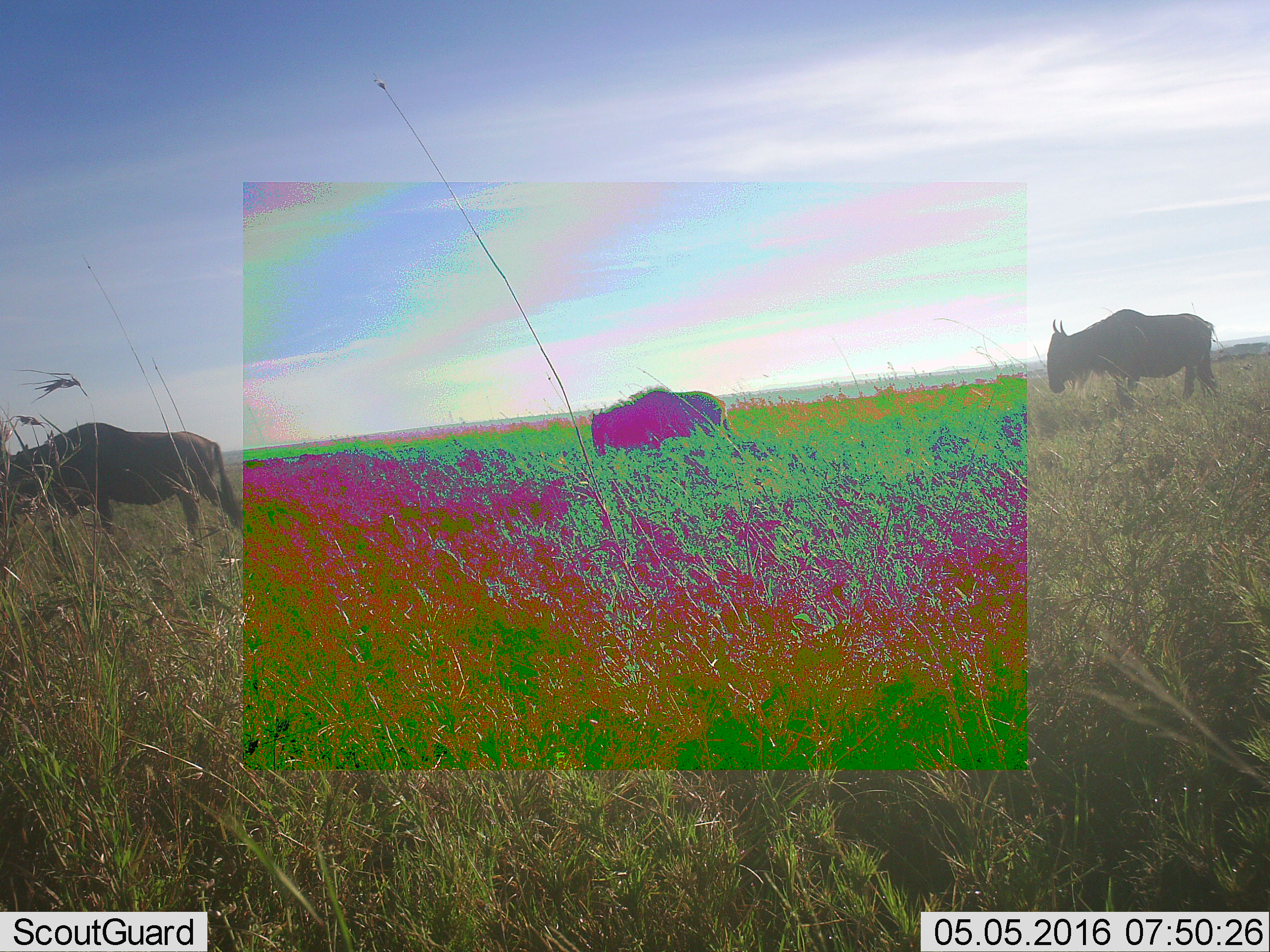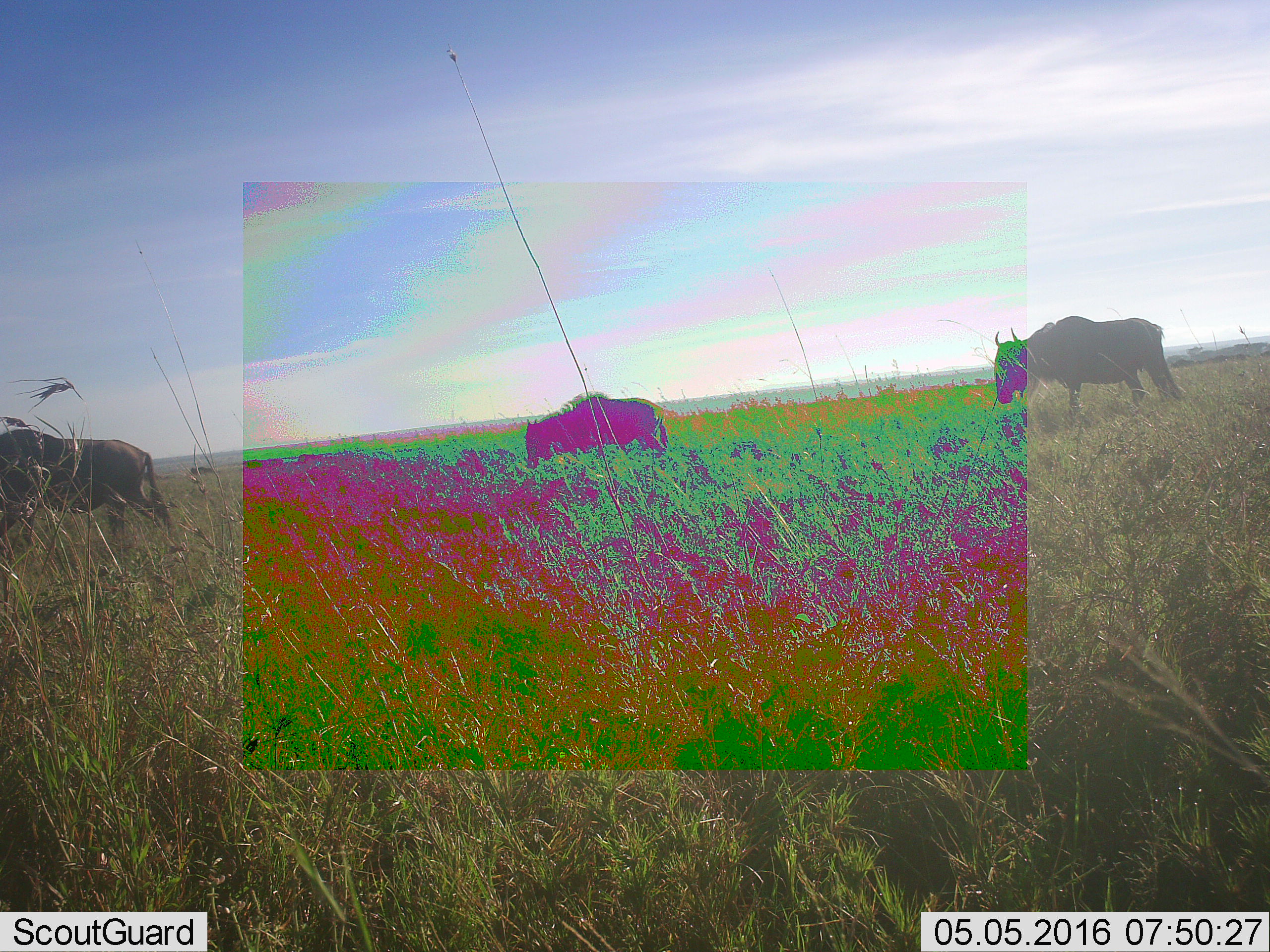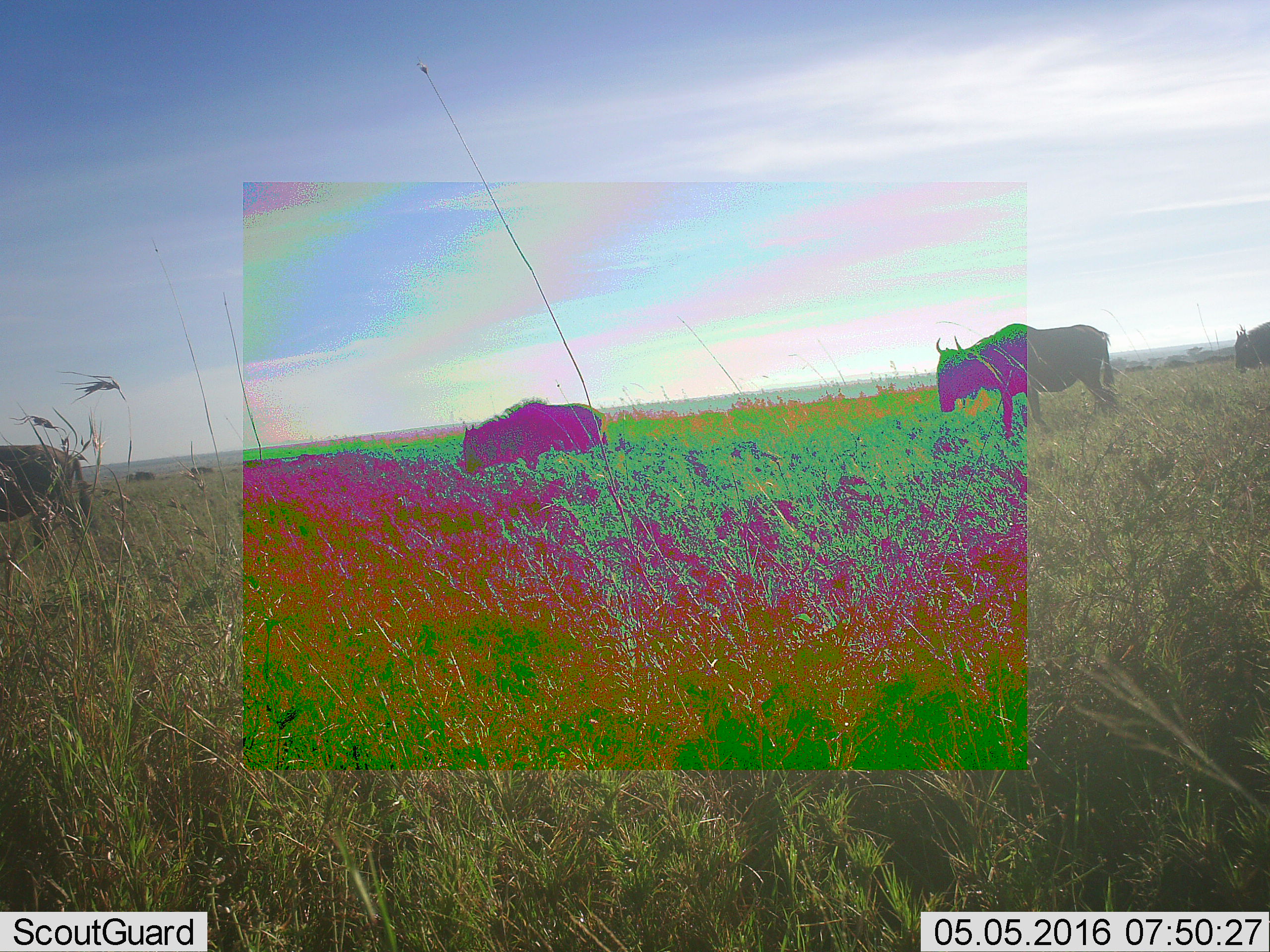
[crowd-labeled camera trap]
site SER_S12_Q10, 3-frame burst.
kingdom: Animalia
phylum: Chordata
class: Mammalia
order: Artiodactyla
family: Bovidae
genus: Connochaetes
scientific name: Connochaetes taurinus taurinus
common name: blue wildebeest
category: wildebeestblue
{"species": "wildebeestblue (blue wildebeest) (Connochaetes taurinus taurinus)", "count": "3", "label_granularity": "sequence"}